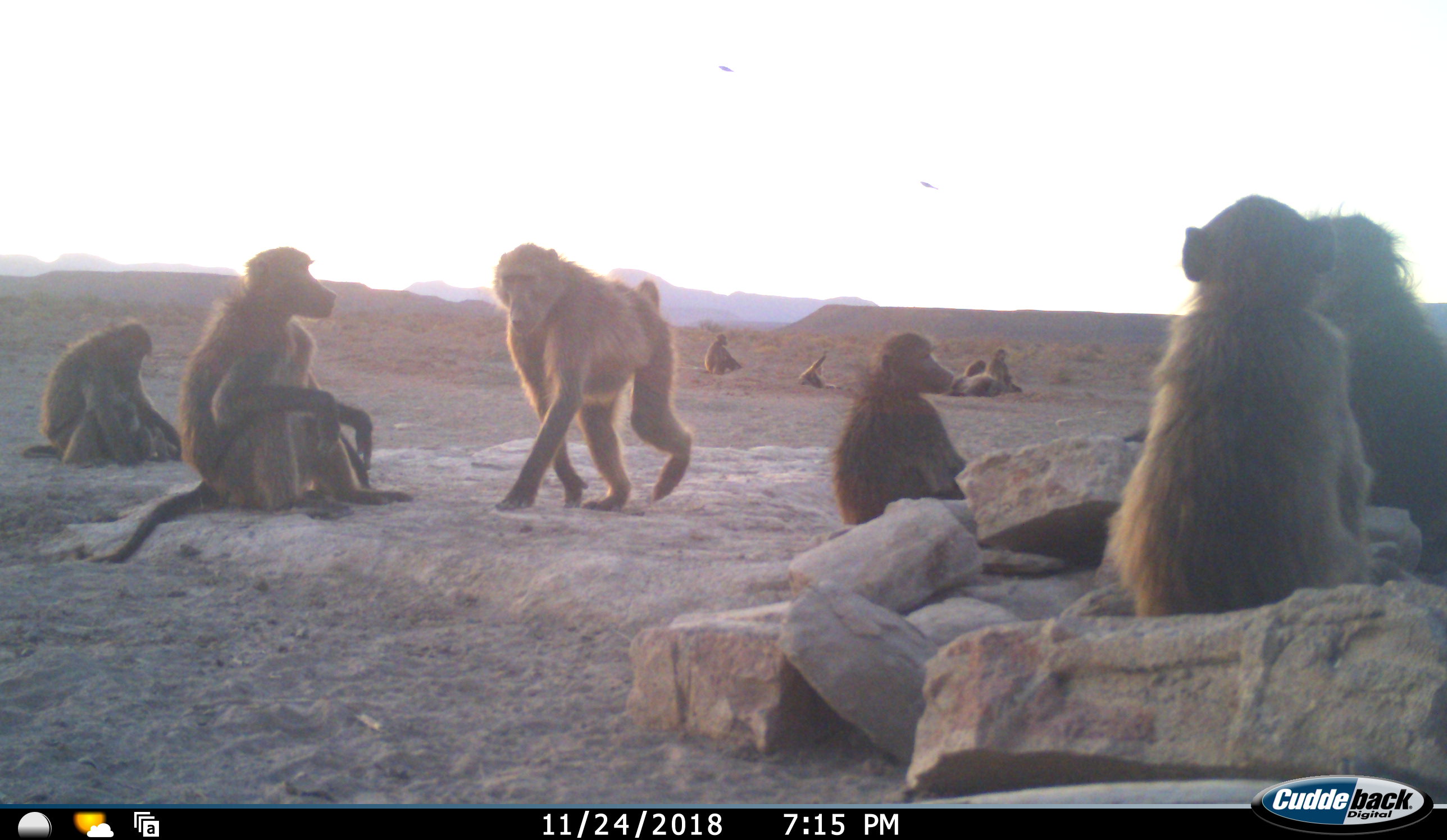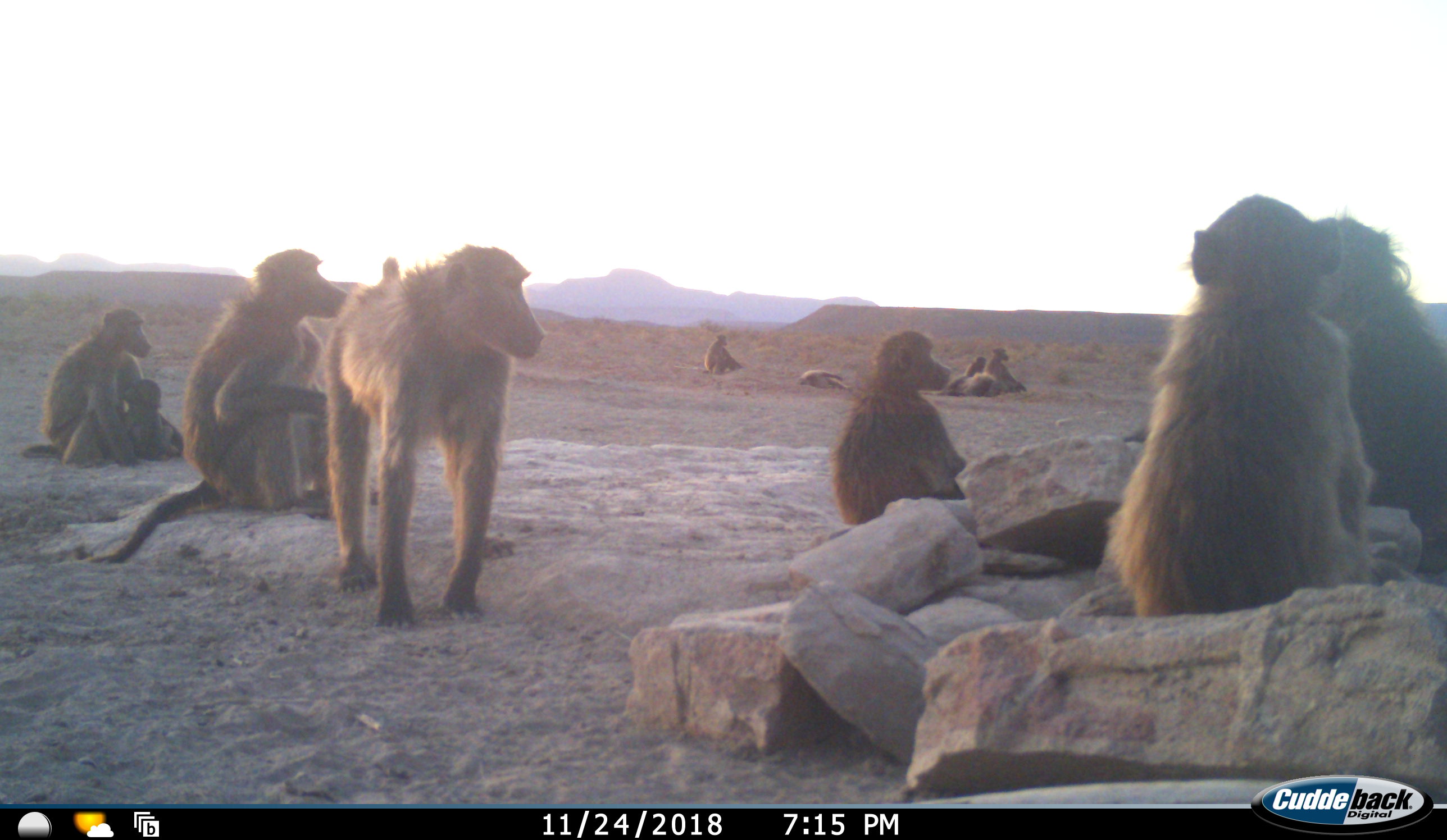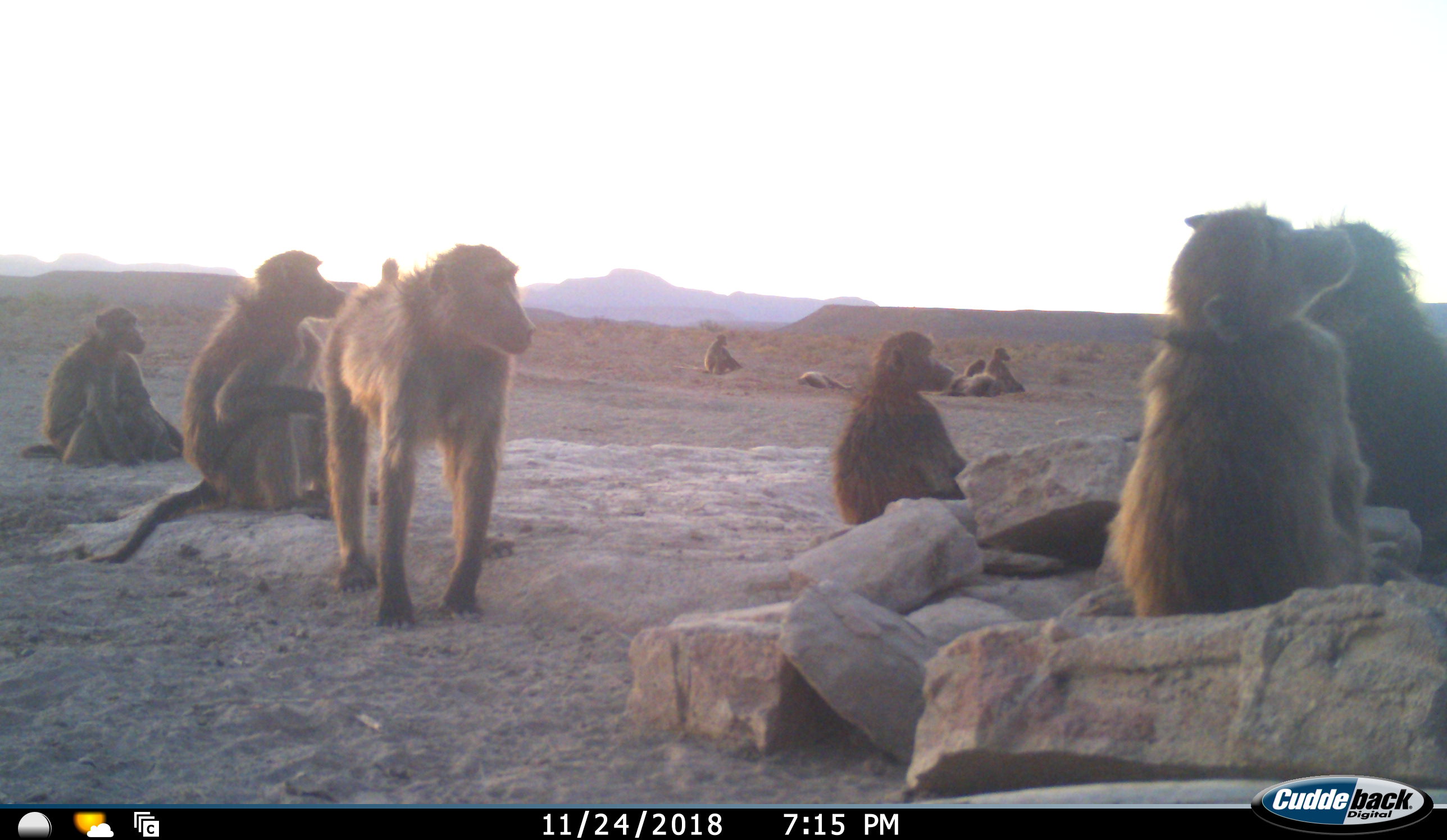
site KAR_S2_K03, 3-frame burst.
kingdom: Animalia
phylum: Chordata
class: Mammalia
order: Primates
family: Cercopithecidae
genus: Papio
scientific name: Papio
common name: baboon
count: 11-50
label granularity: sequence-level